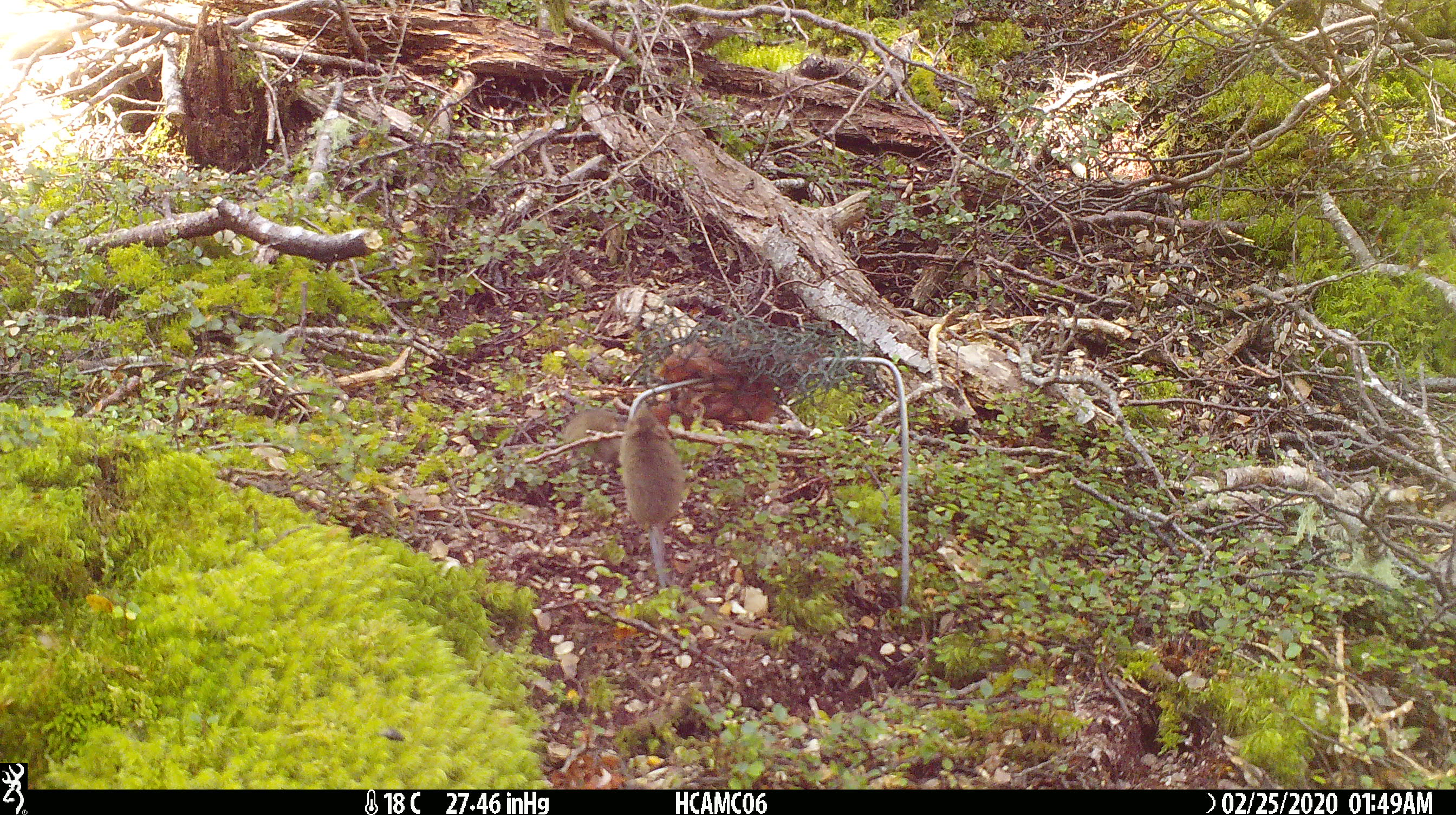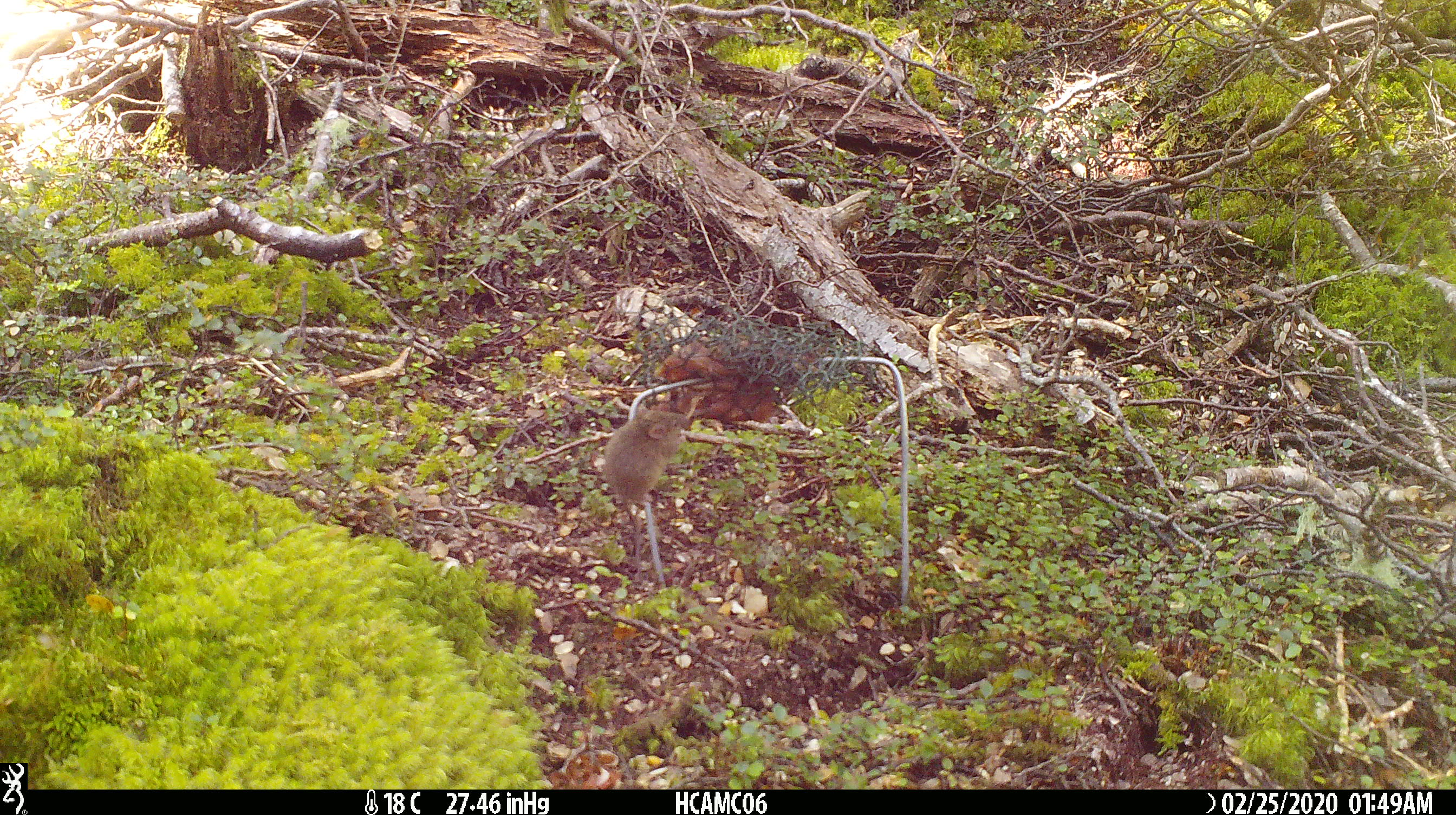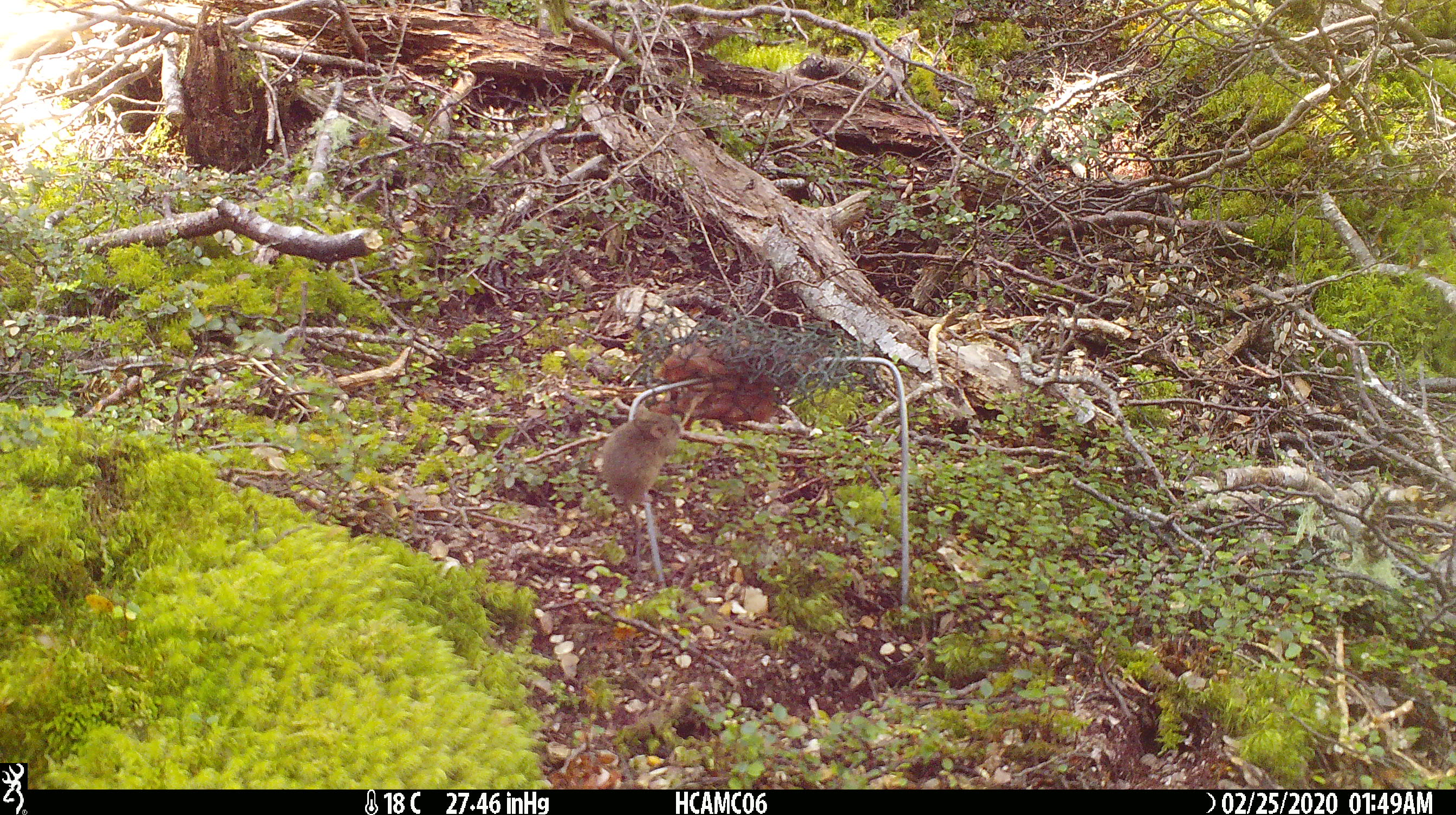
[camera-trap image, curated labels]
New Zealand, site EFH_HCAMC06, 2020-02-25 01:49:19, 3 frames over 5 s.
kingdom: Animalia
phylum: Chordata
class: Mammalia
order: Rodentia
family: Muridae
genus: Mus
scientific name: Mus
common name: mouse